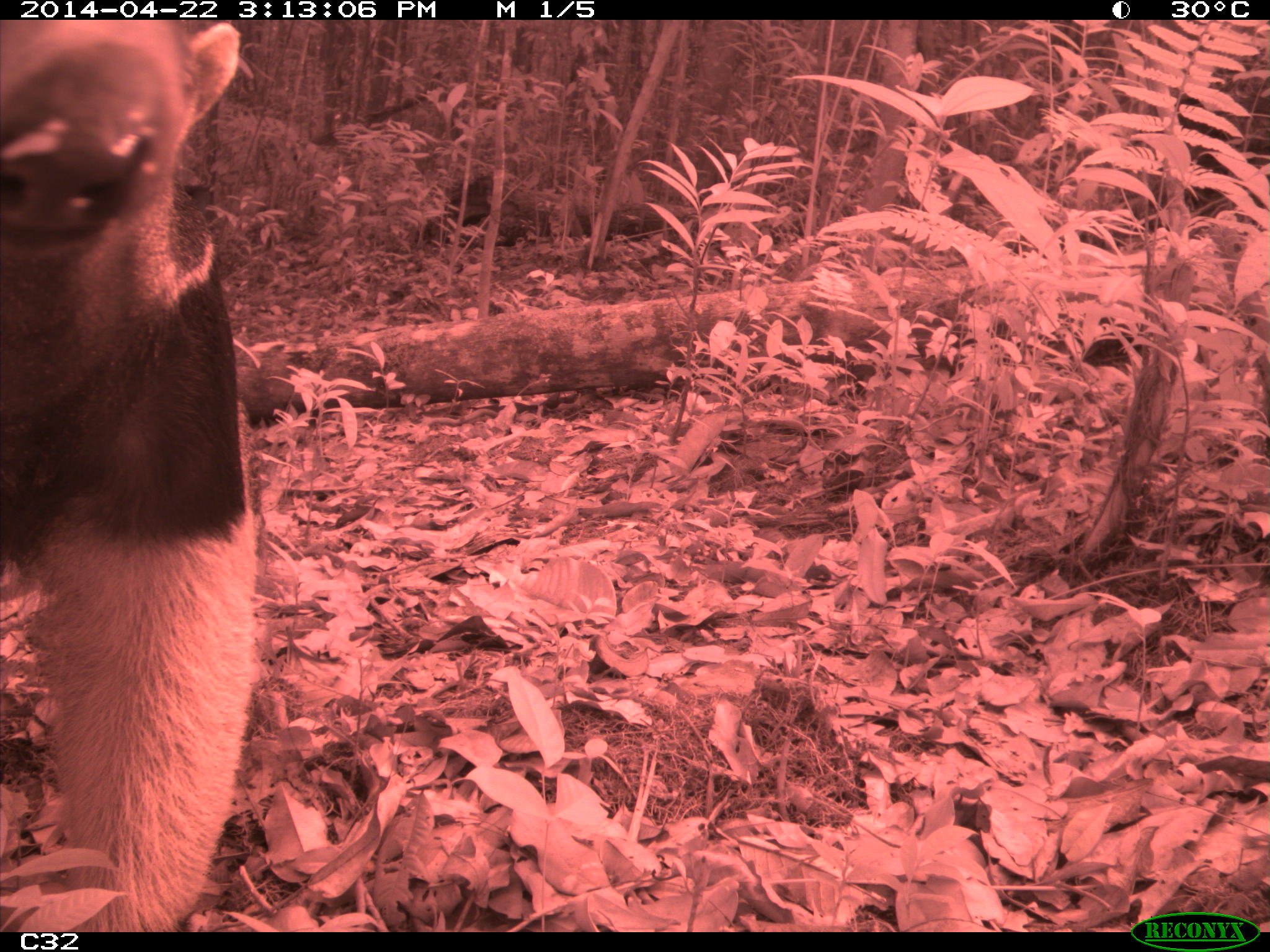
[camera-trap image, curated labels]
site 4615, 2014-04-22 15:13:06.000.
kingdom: Animalia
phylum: Chordata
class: Mammalia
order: Pilosa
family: Myrmecophagidae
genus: Myrmecophaga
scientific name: Myrmecophaga tridactyla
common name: giant anteater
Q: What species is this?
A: Myrmecophaga tridactyla (giant anteater).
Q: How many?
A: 1.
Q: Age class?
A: Adult.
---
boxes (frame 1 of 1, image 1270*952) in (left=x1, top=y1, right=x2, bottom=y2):
myrmecophaga tridactyla: (left=0, top=20, right=252, bottom=932)